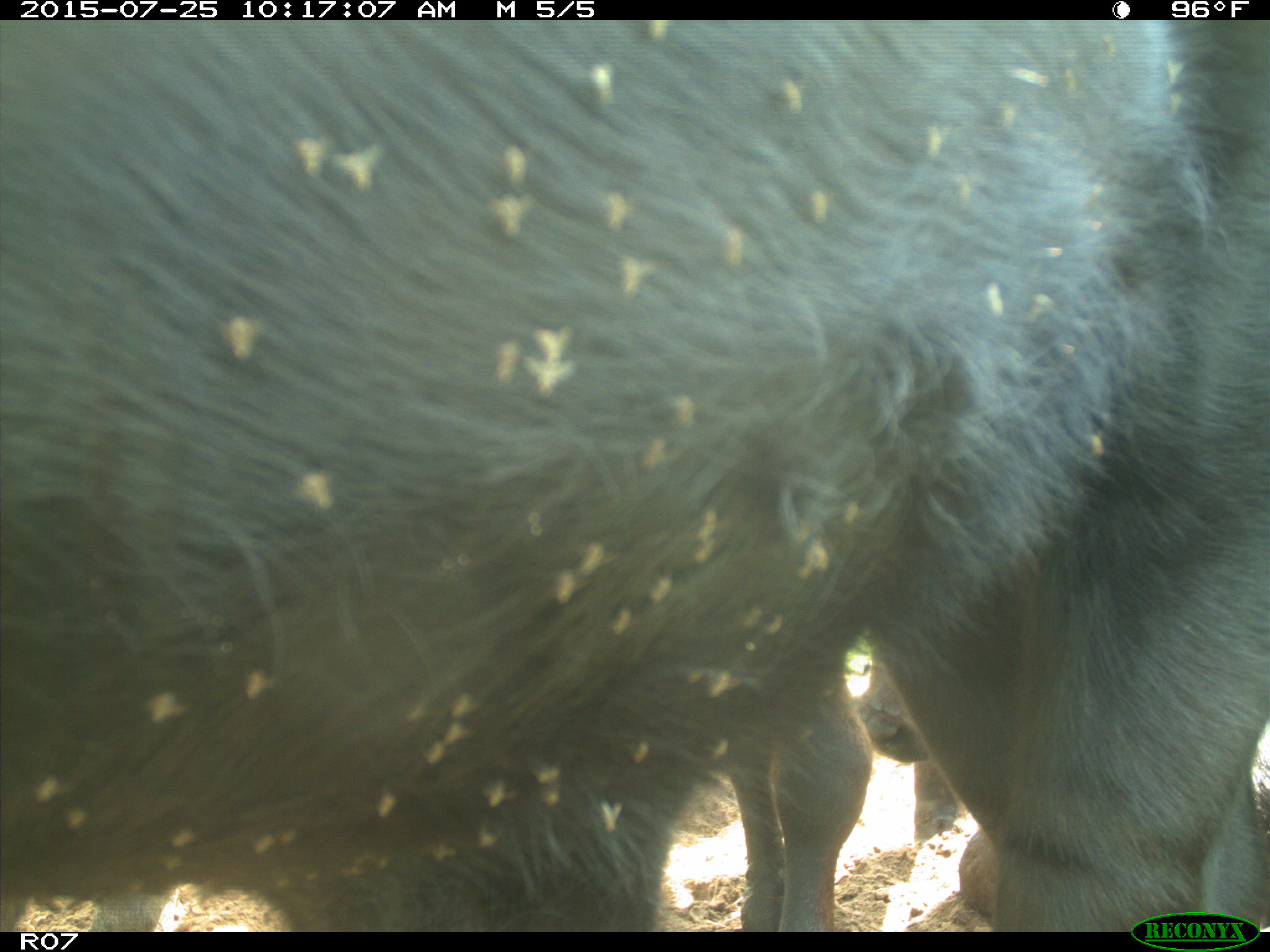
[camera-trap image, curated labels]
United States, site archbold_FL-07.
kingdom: Animalia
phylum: Chordata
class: Mammalia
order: Artiodactyla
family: Bovidae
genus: Bos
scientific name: Bos taurus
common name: domestic cow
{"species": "Bos taurus (domestic cow)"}